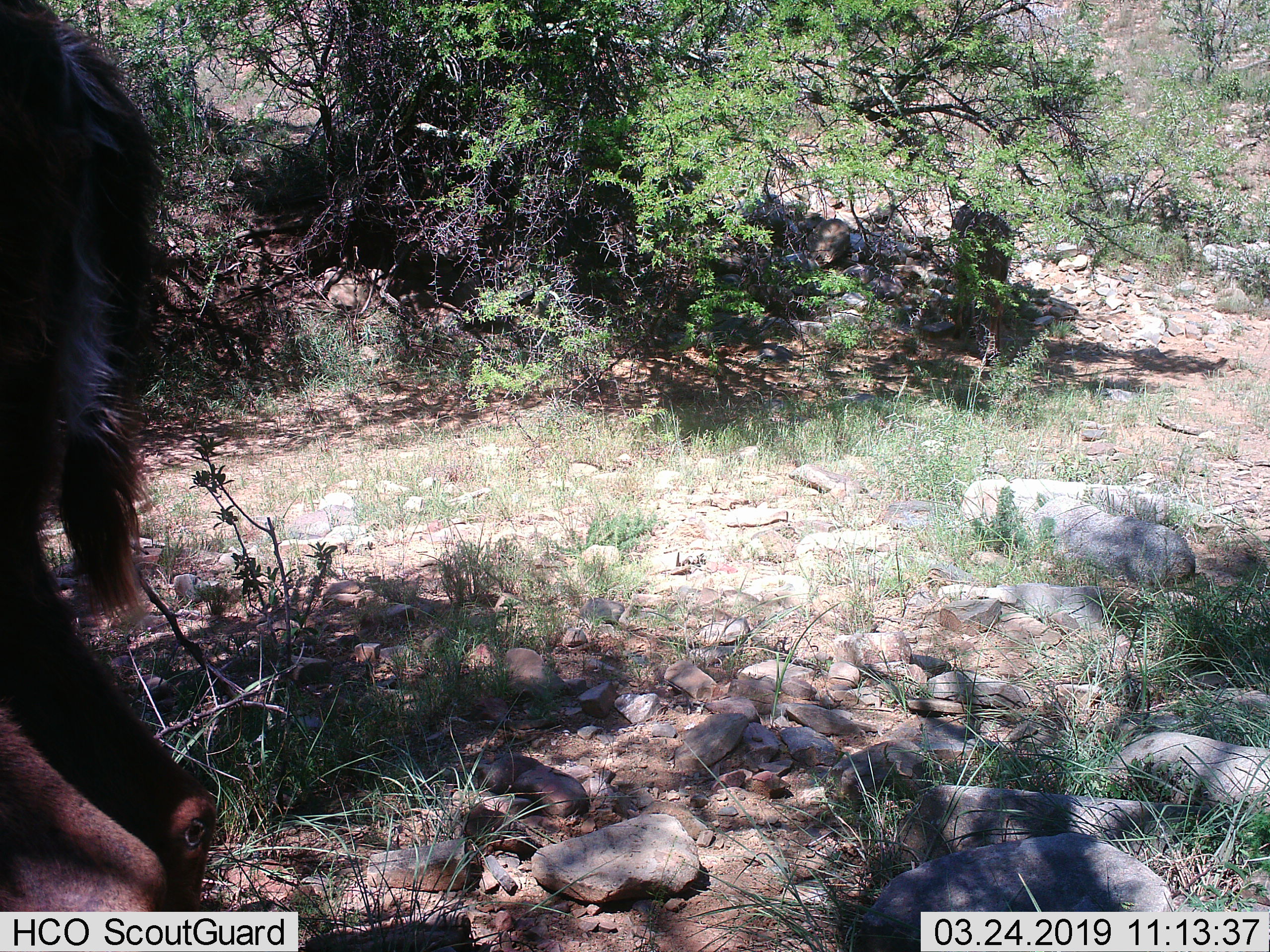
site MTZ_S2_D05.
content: unidentified animal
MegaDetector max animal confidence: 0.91